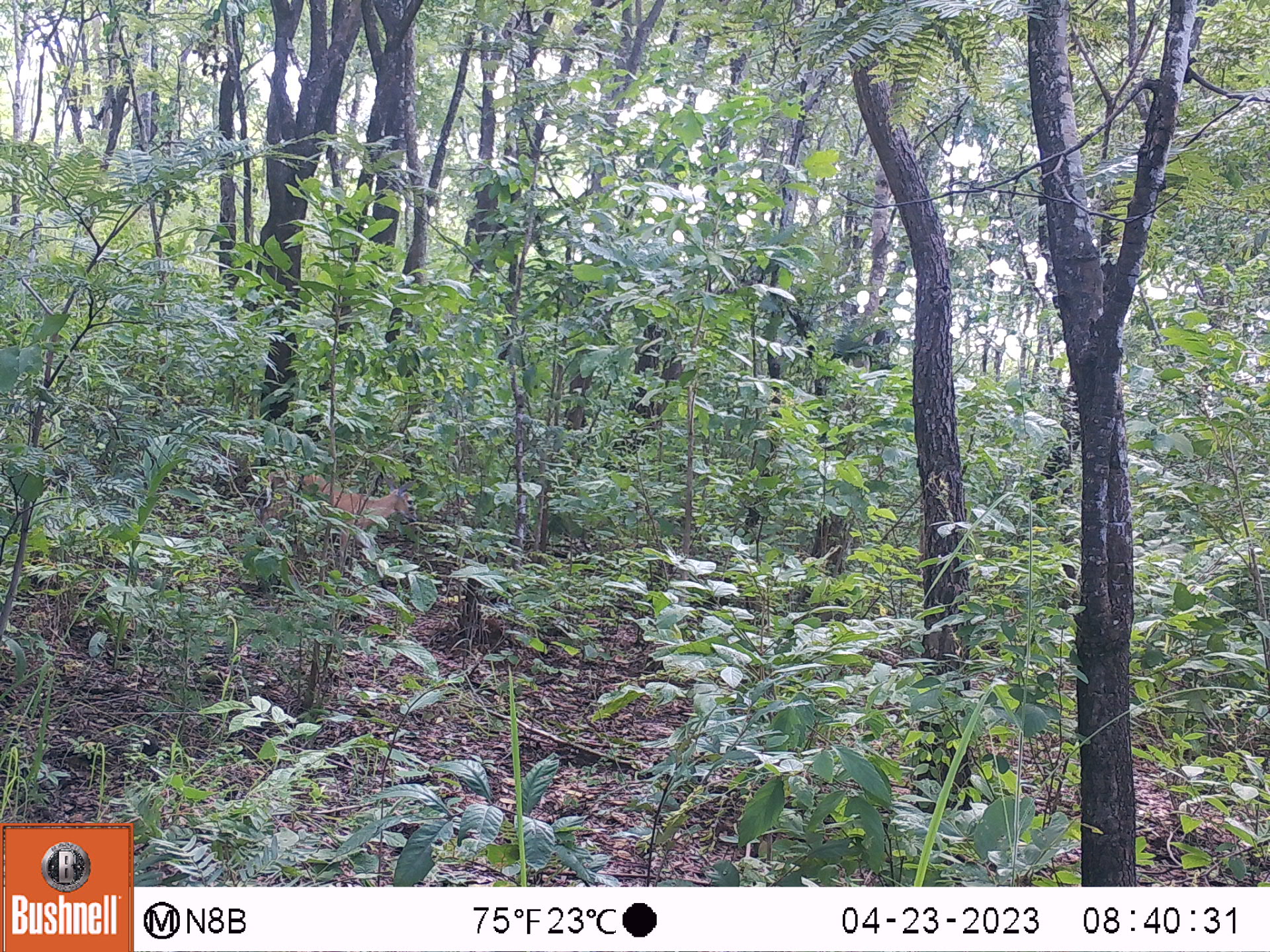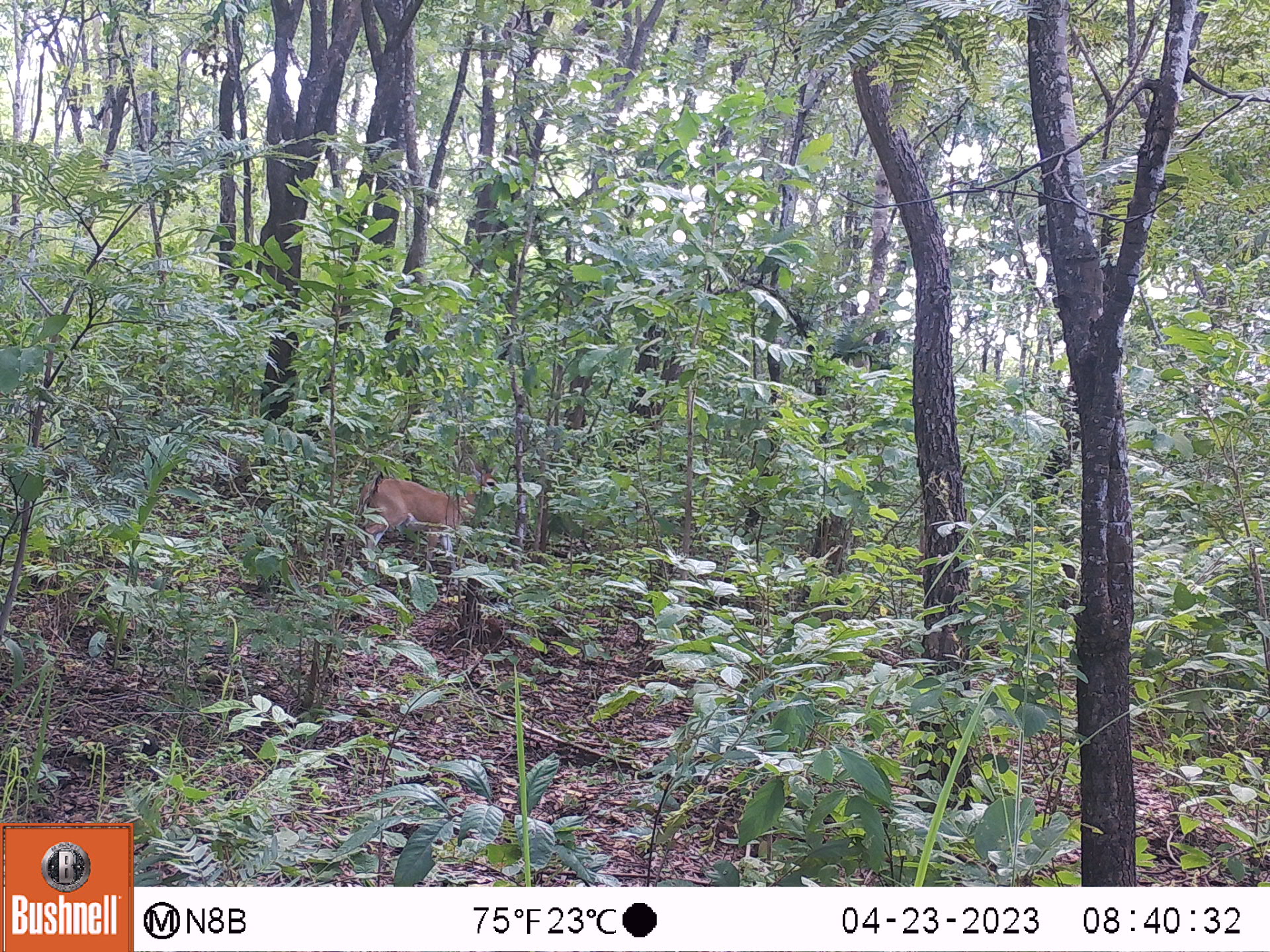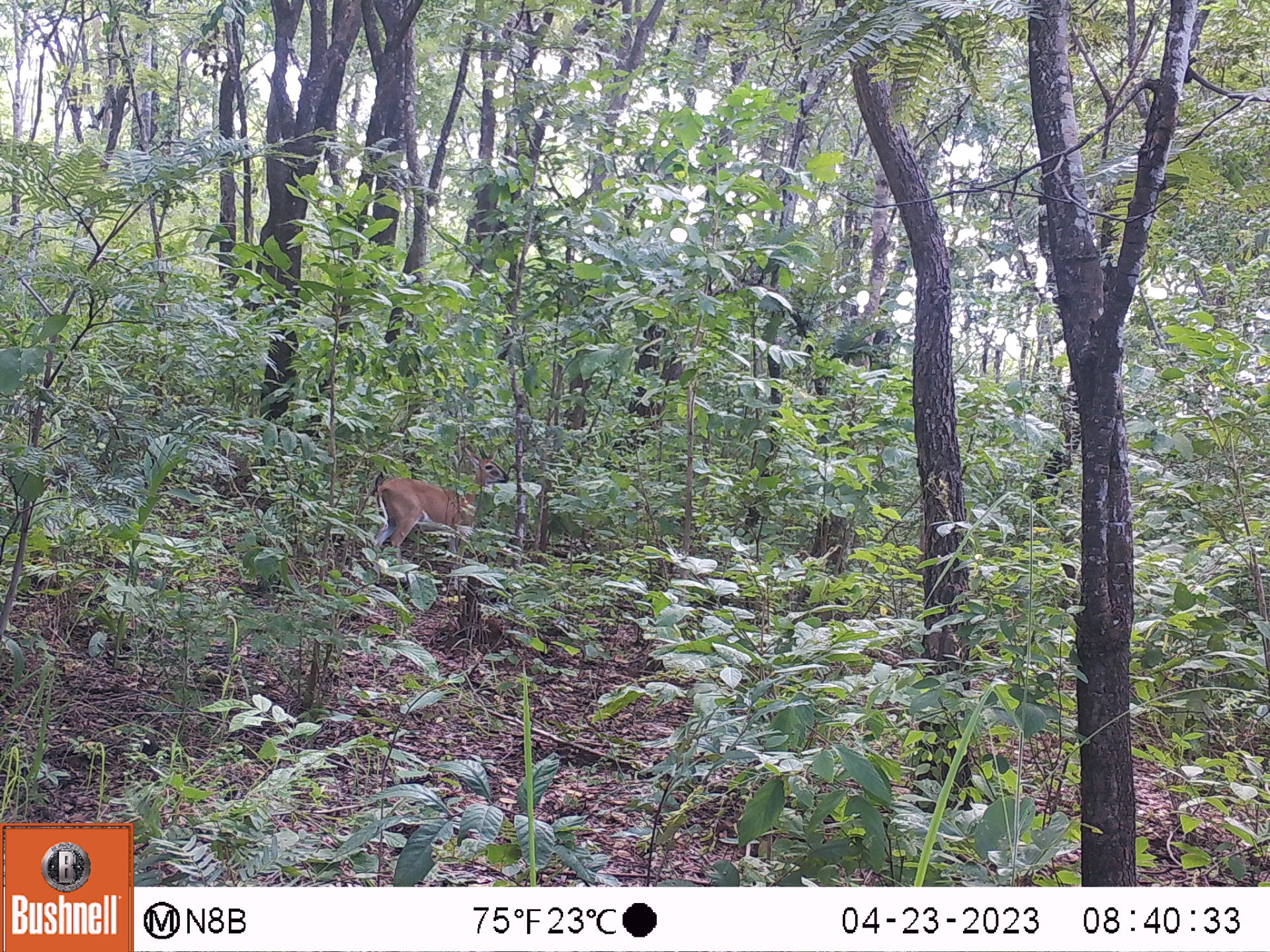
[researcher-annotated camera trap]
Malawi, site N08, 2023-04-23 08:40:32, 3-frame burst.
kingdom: Animalia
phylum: Chordata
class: Mammalia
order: Artiodactyla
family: Bovidae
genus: Sylvicapra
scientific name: Sylvicapra grimmia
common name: common duiker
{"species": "common duiker (Sylvicapra grimmia)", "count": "1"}